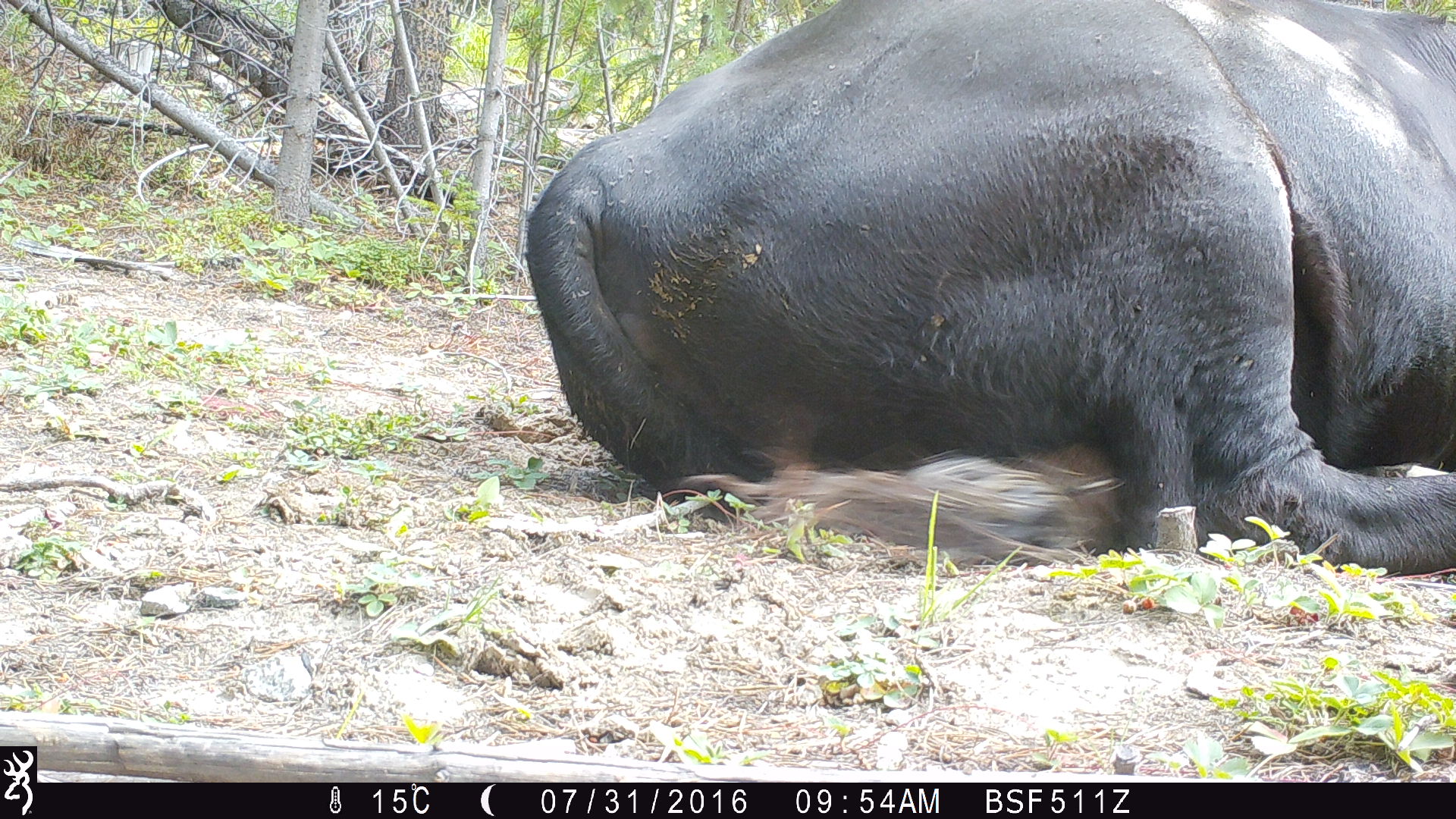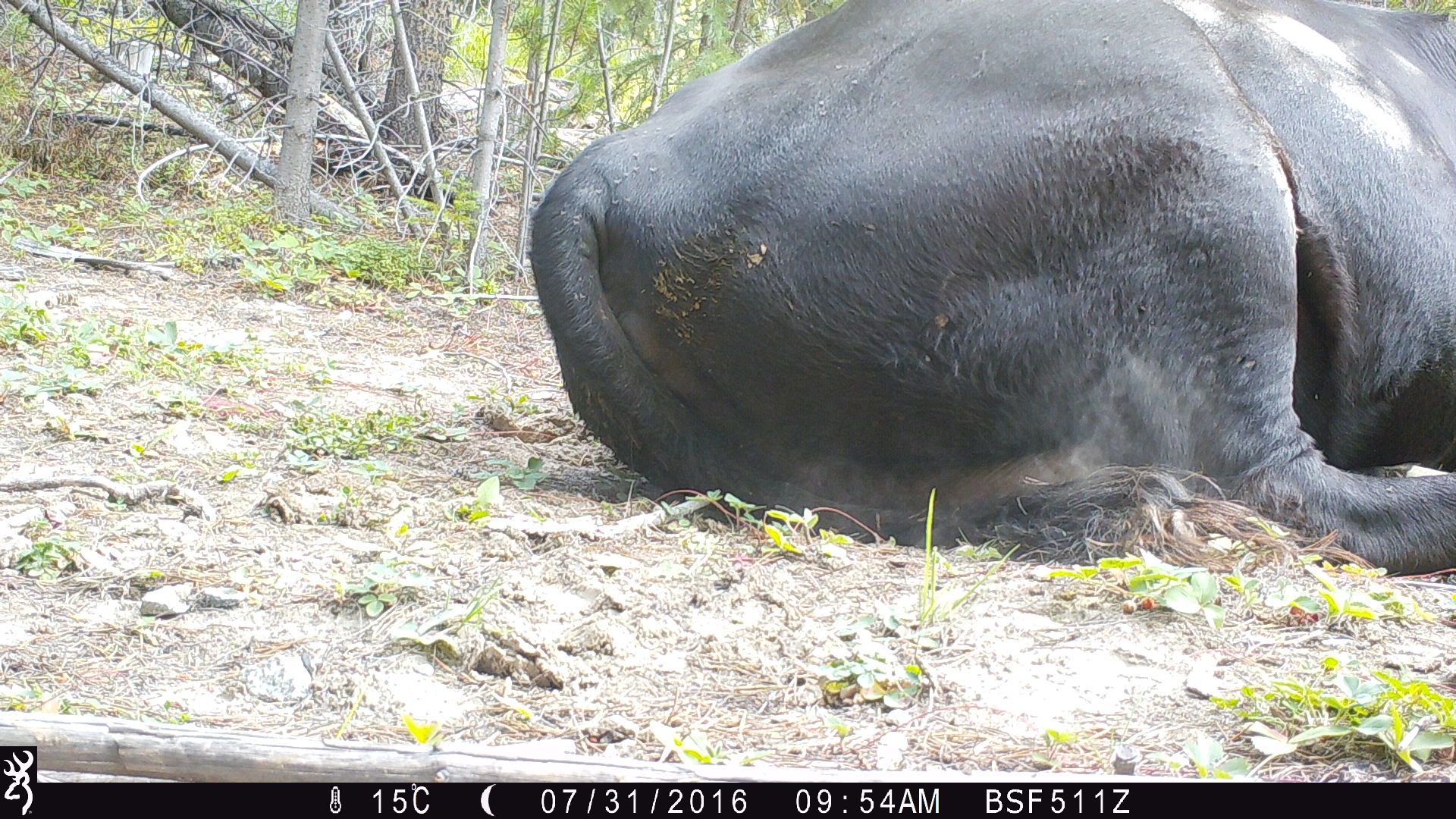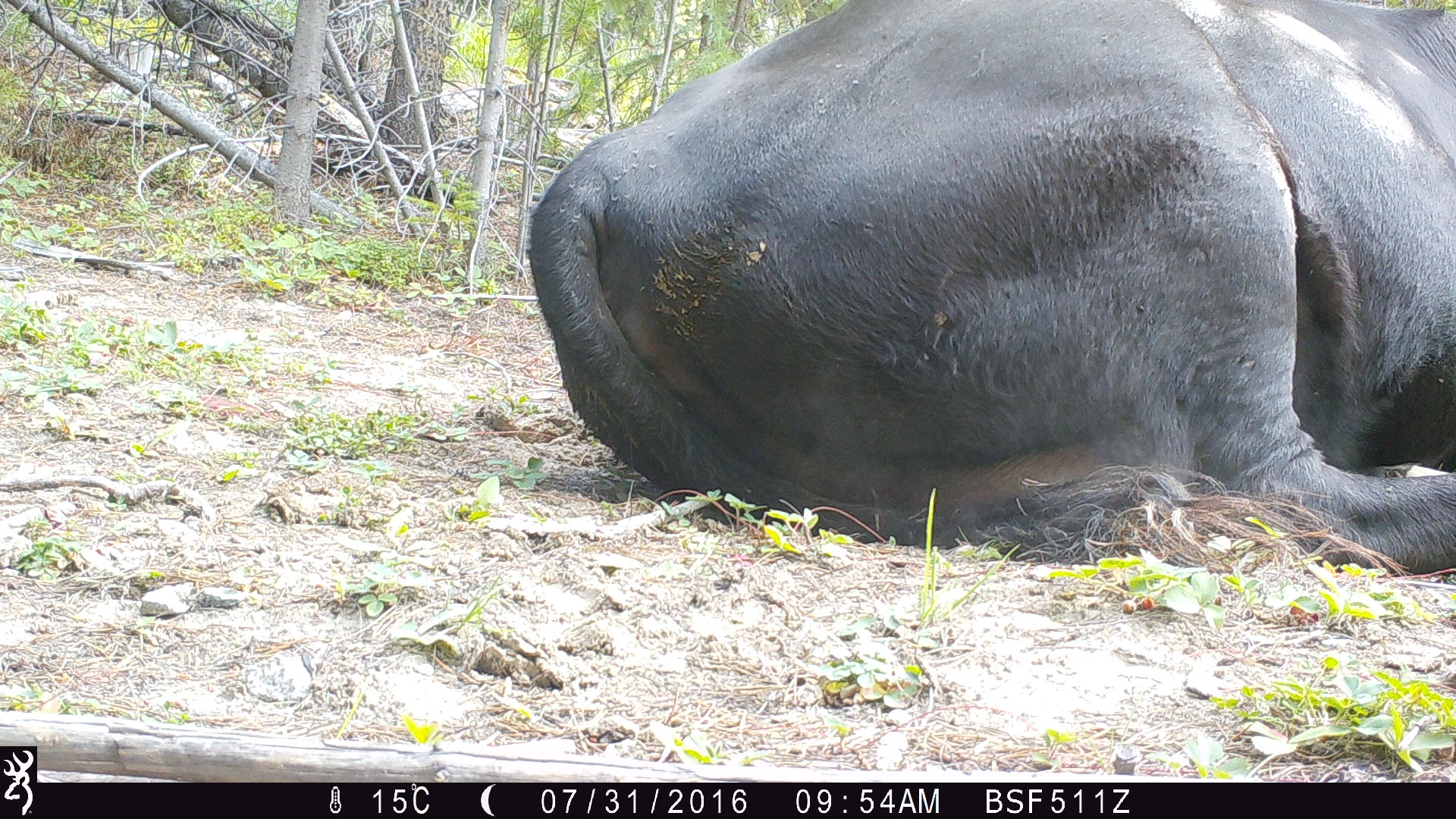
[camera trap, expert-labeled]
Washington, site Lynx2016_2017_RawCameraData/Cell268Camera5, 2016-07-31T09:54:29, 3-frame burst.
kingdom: Animalia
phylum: Chordata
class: Mammalia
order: Artiodactyla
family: Bovidae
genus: Bos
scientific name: Bos taurus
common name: domestic cattle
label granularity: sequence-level